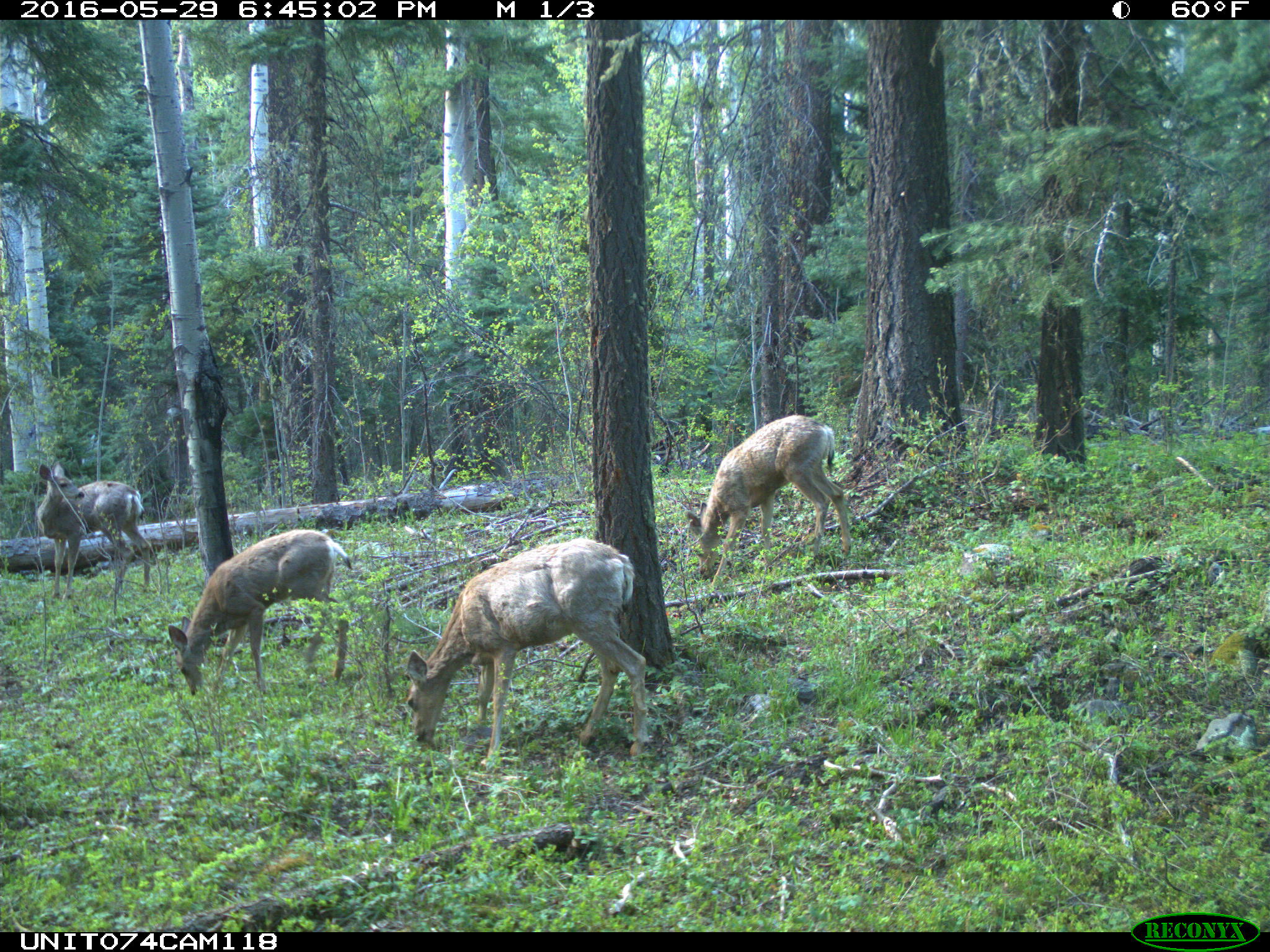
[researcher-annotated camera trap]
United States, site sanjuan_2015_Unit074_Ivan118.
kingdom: Animalia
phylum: Chordata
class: Mammalia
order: Artiodactyla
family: Cervidae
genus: Odocoileus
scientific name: Odocoileus hemionus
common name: mule deer